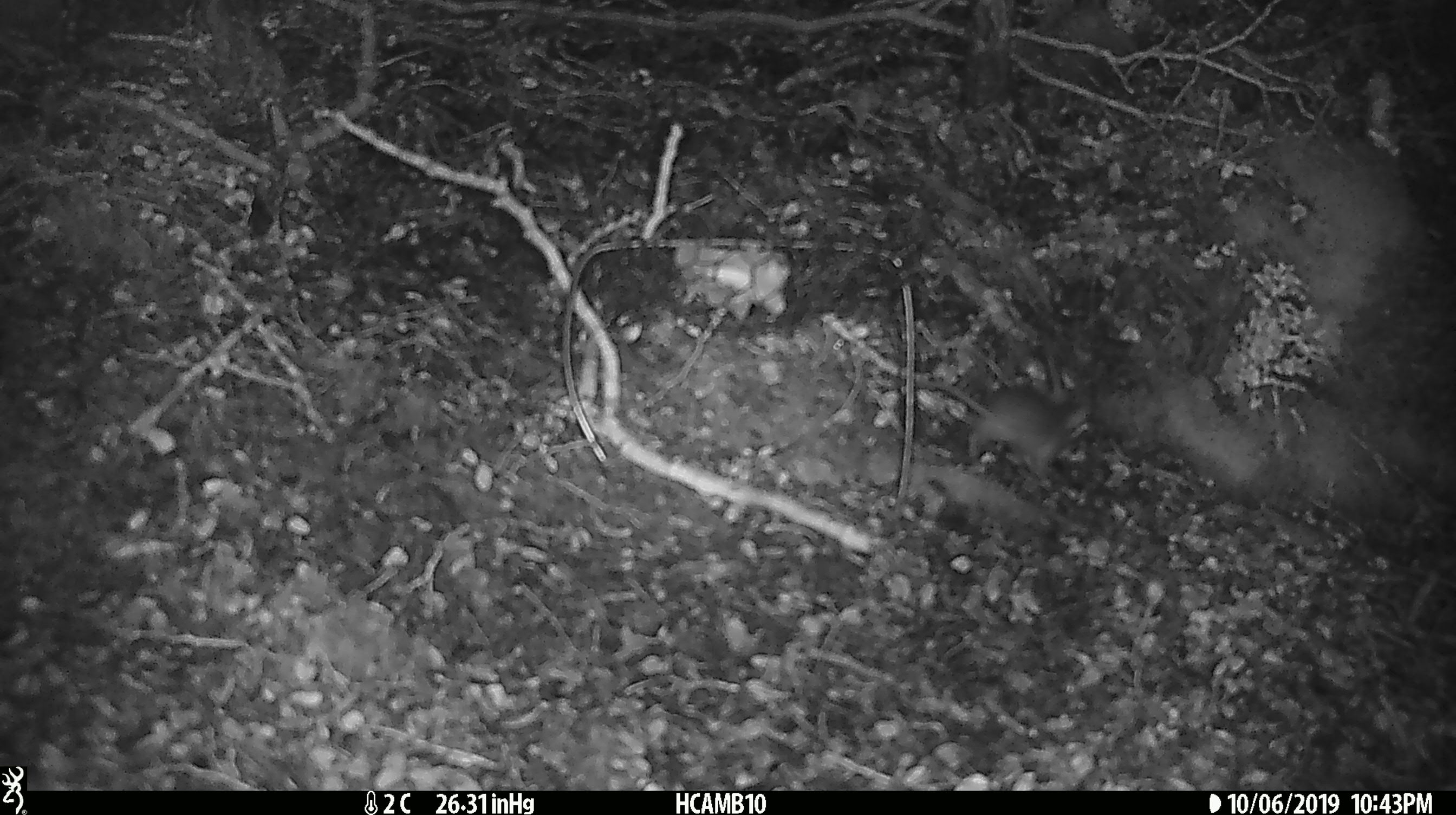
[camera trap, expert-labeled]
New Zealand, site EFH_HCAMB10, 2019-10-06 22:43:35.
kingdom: Animalia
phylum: Chordata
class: Mammalia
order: Rodentia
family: Muridae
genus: Mus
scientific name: Mus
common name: mouse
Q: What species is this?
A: Mouse (Mus).